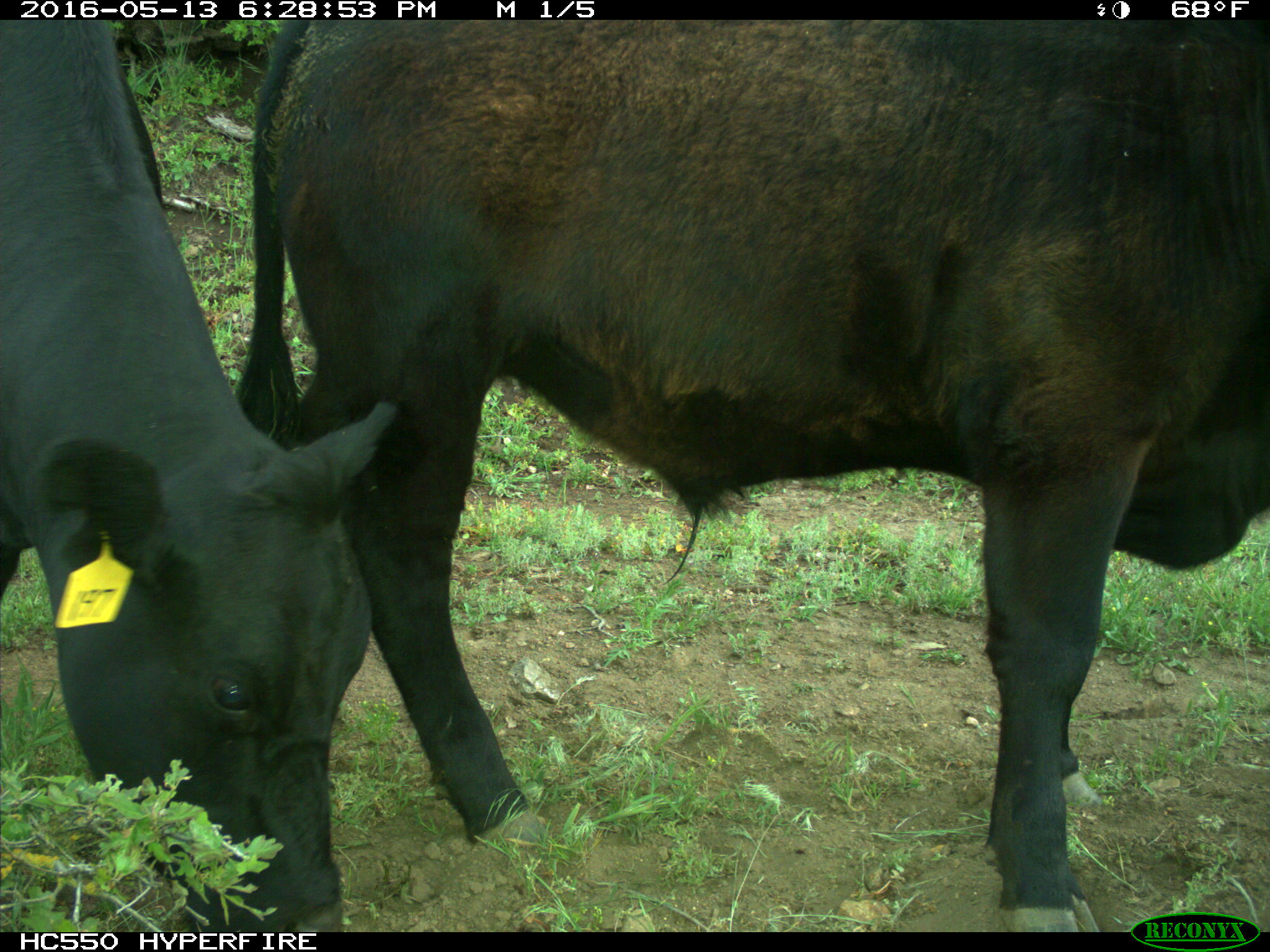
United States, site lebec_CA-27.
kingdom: Animalia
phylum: Chordata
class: Mammalia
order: Artiodactyla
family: Bovidae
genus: Bos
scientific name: Bos taurus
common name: domestic cow